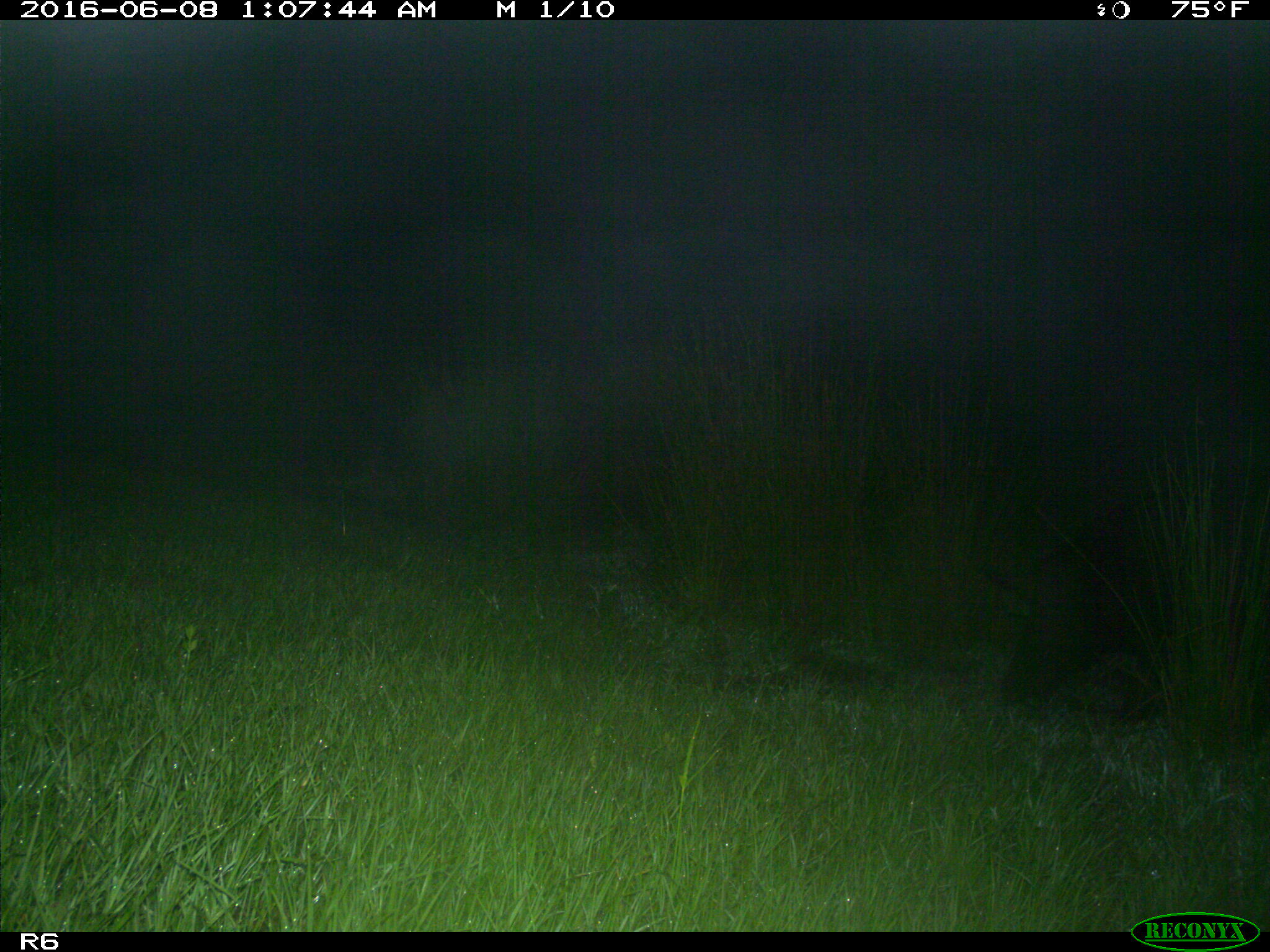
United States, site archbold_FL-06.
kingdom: Animalia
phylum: Chordata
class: Mammalia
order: Artiodactyla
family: Suidae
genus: Sus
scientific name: Sus scrofa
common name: wild boar